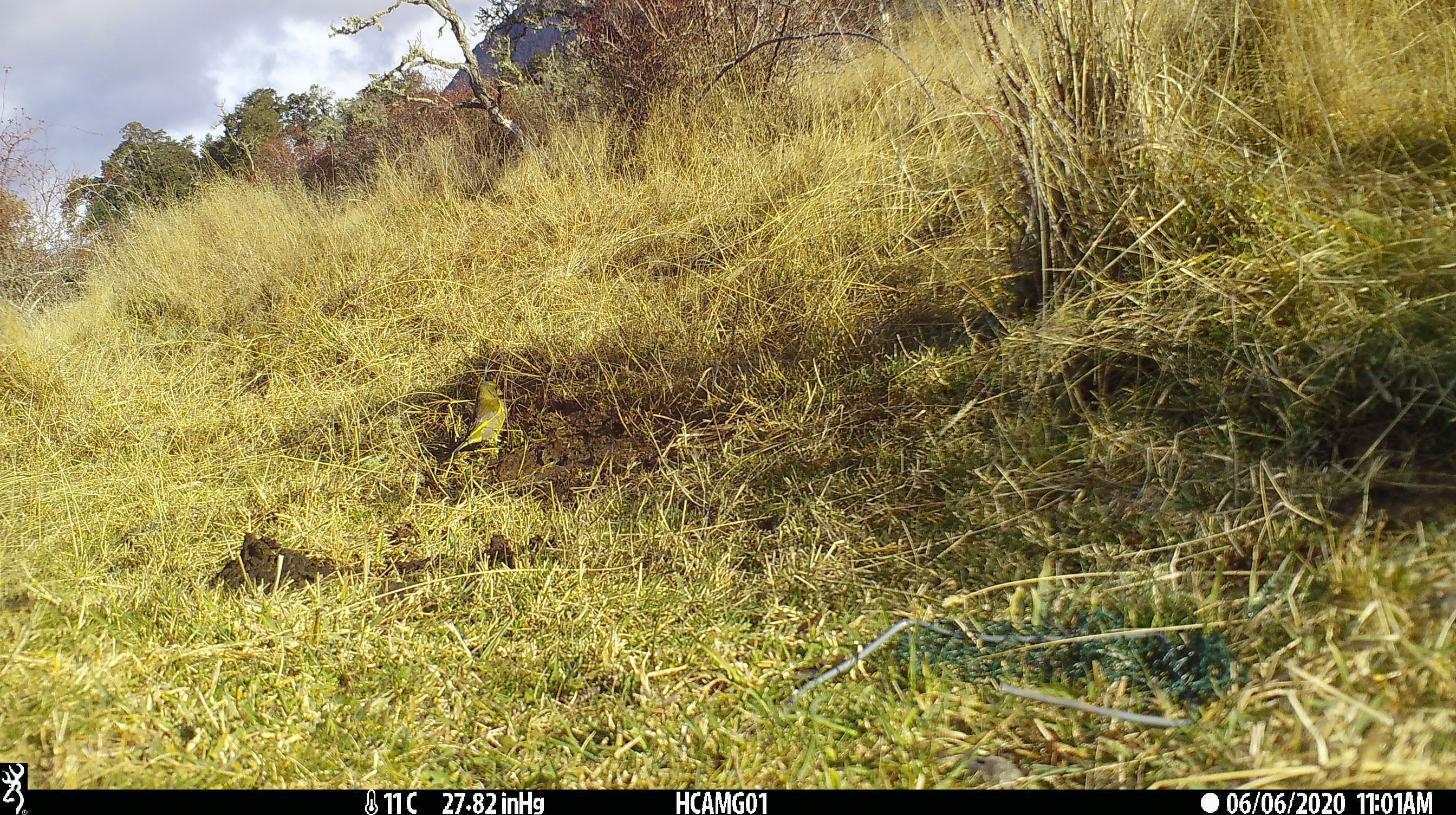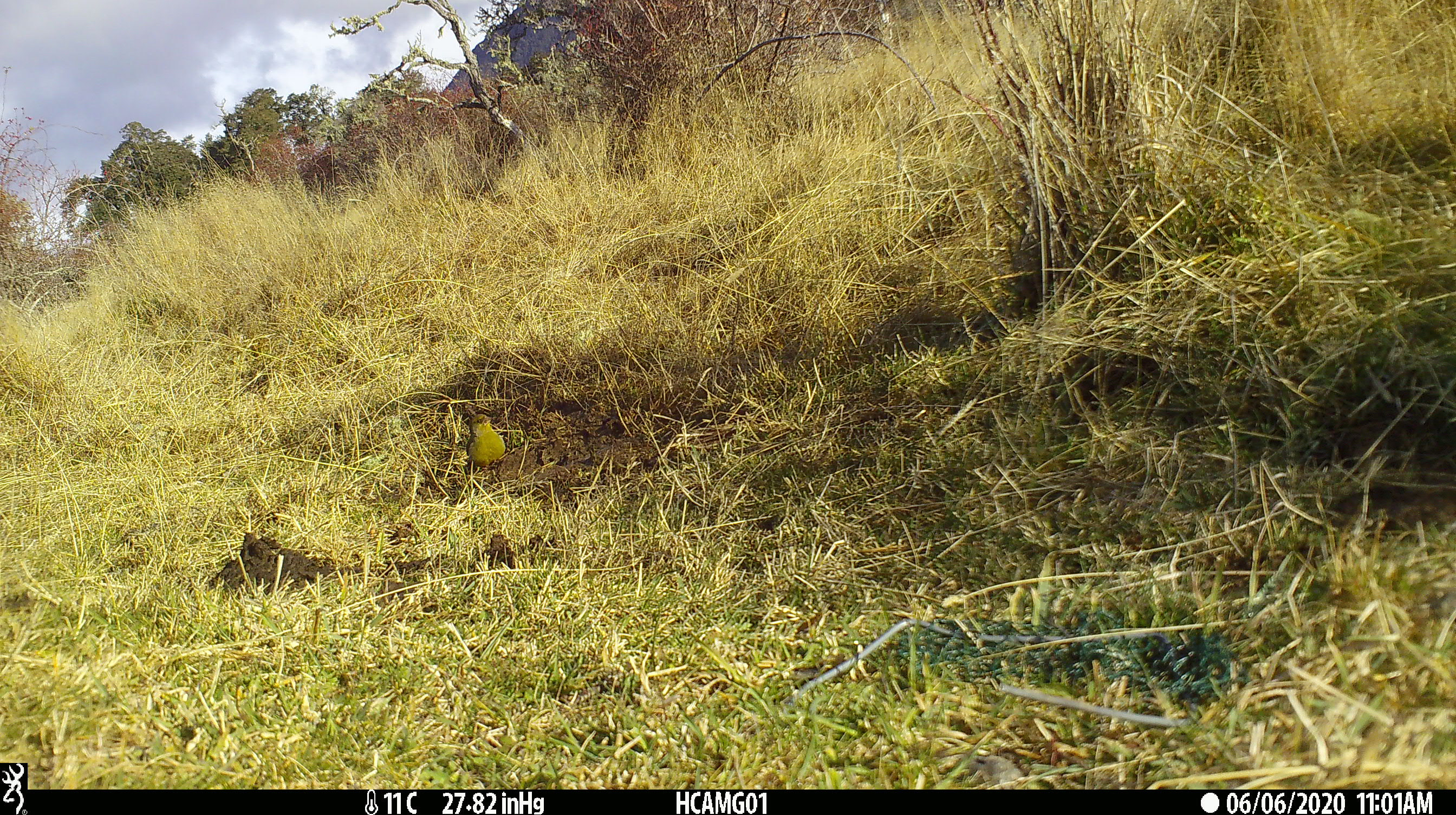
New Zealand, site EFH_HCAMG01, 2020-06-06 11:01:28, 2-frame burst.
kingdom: Animalia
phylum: Chordata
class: Aves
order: Passeriformes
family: Fringillidae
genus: Chloris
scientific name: Chloris chloris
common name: greenfinch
Greenfinch (Chloris chloris).